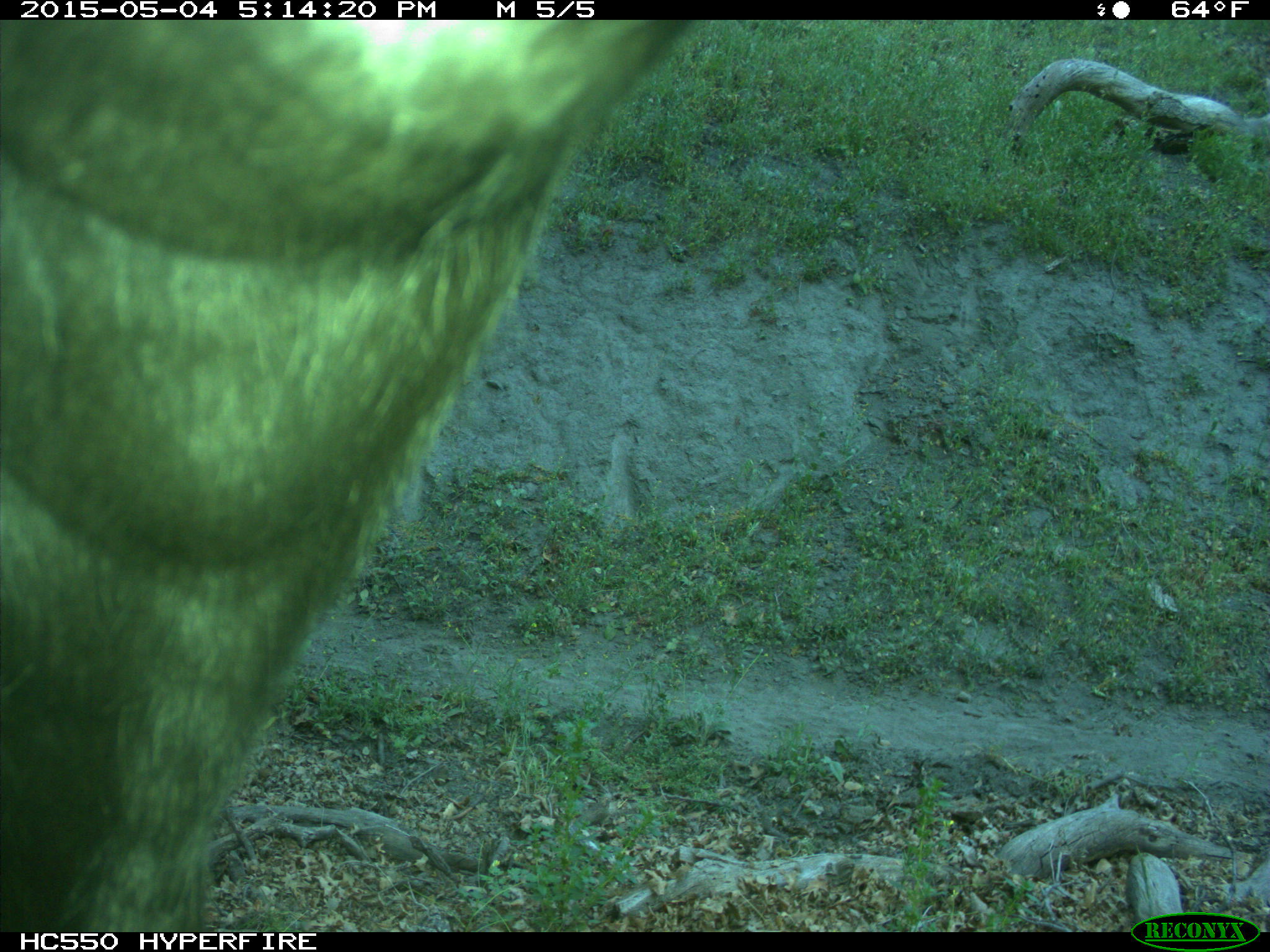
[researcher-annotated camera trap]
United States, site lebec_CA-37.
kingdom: Animalia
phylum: Chordata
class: Mammalia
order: Artiodactyla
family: Bovidae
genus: Bos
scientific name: Bos taurus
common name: domestic cow